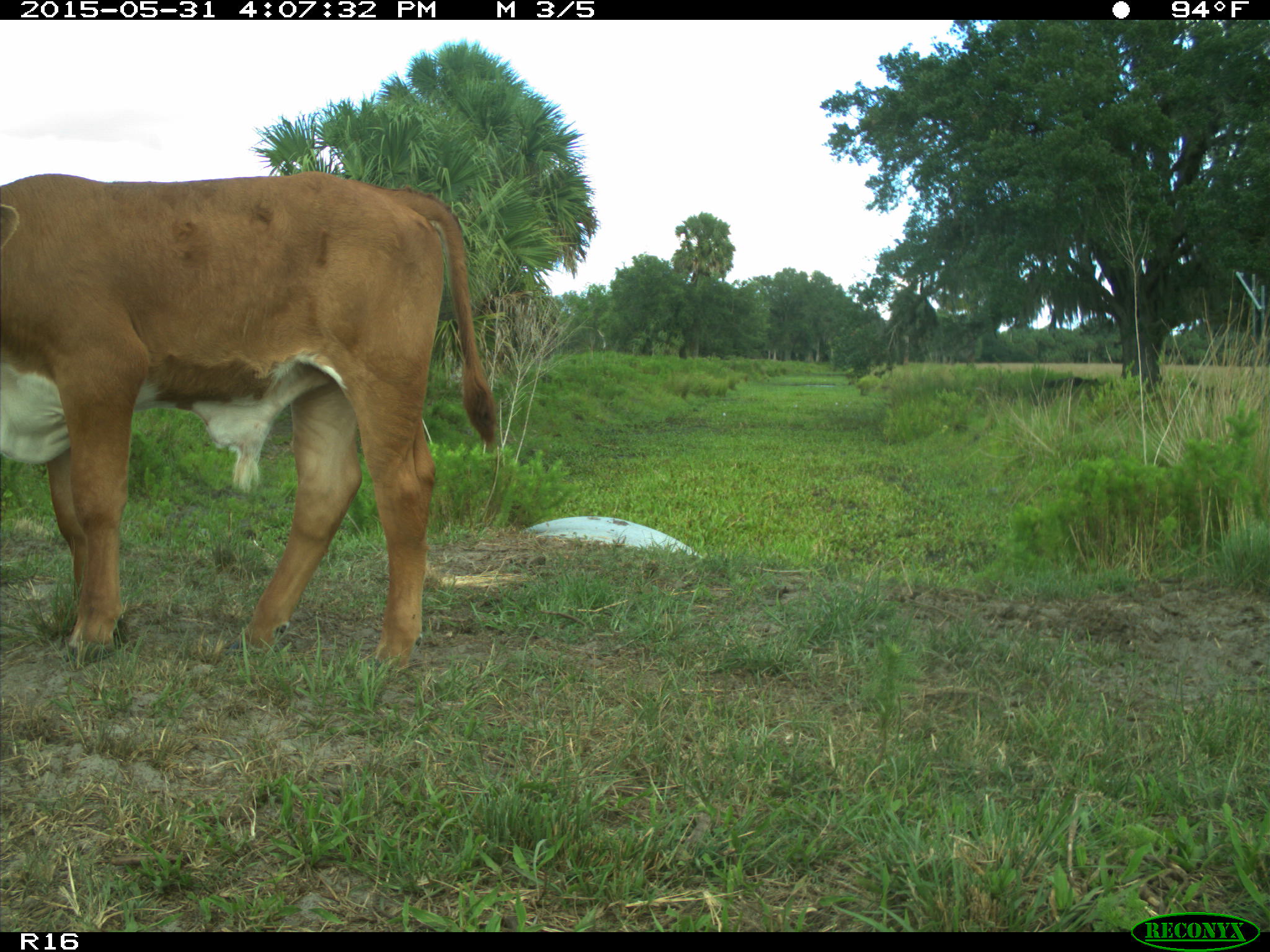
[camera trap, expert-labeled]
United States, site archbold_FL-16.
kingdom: Animalia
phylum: Chordata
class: Mammalia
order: Artiodactyla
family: Bovidae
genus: Bos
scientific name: Bos taurus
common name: domestic cow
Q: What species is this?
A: Bos taurus (domestic cow).